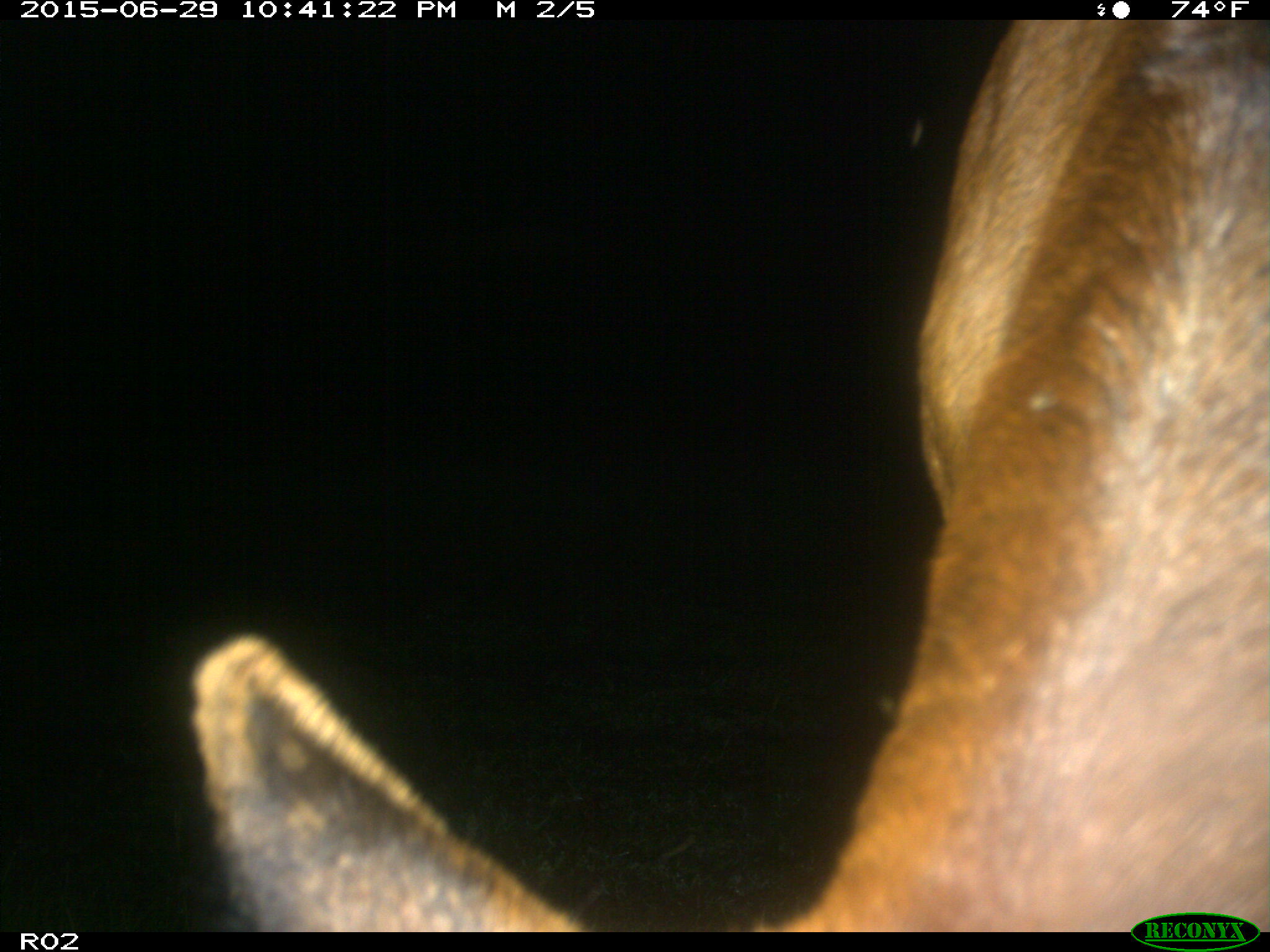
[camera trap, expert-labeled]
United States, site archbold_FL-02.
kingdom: Animalia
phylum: Chordata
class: Mammalia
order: Artiodactyla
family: Bovidae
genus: Bos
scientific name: Bos taurus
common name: domestic cow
Bos taurus (domestic cow).